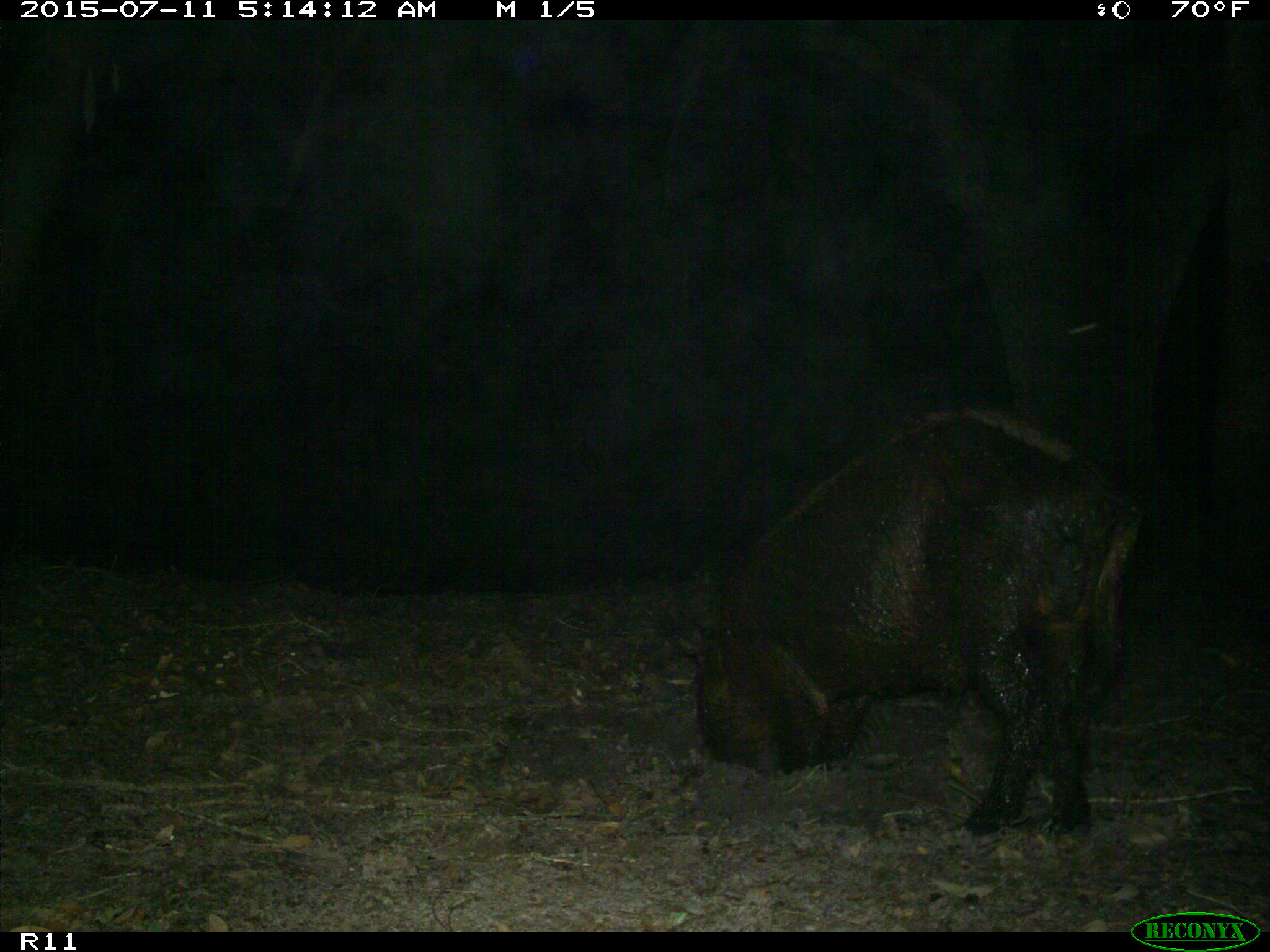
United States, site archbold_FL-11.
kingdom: Animalia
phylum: Chordata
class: Mammalia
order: Artiodactyla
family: Suidae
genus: Sus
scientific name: Sus scrofa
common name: wild boar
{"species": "Sus scrofa (wild boar)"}